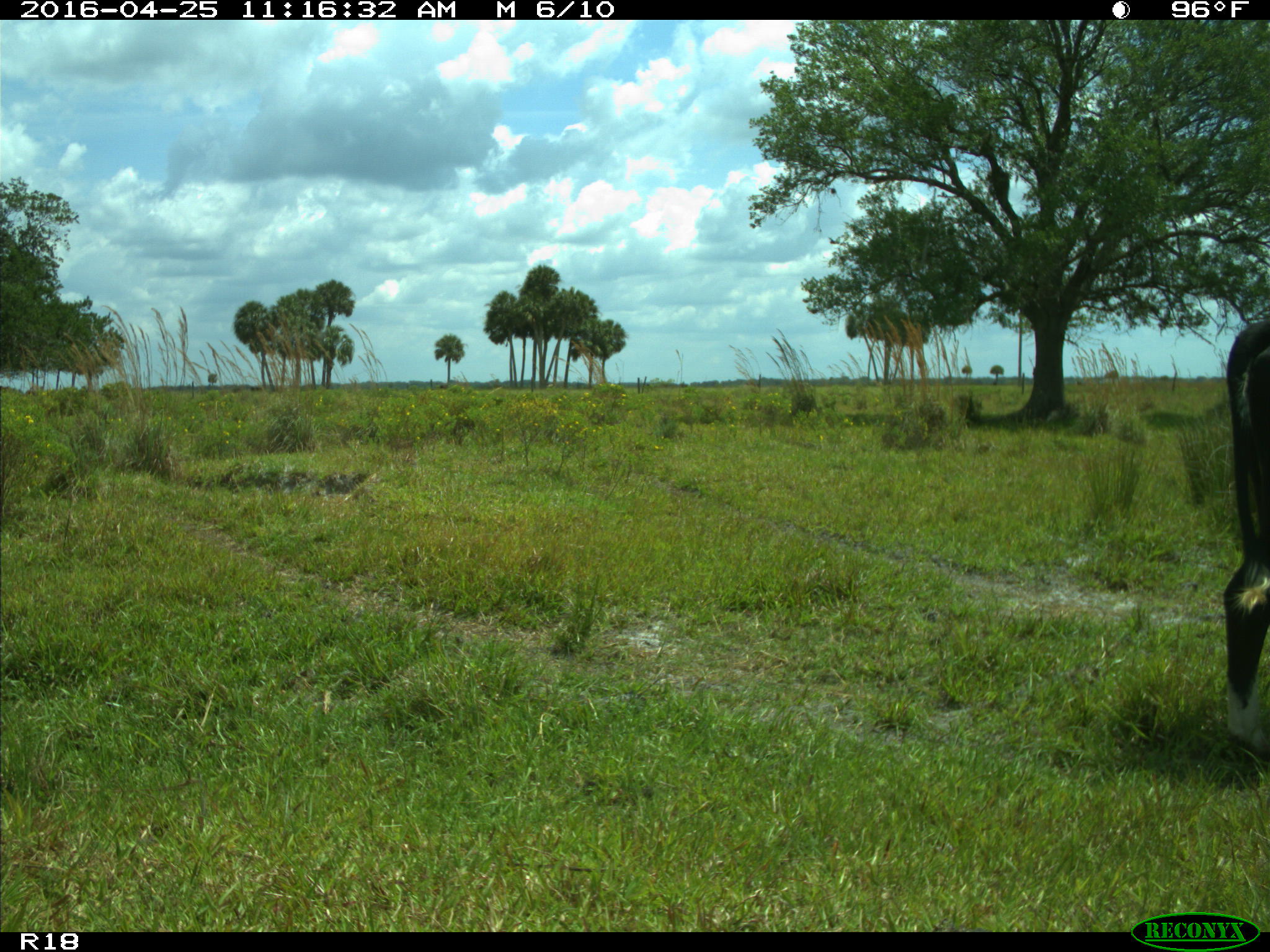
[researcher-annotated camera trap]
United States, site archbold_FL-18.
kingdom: Animalia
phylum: Chordata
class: Mammalia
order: Artiodactyla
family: Bovidae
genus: Bos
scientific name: Bos taurus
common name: domestic cow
Bos taurus (domestic cow).